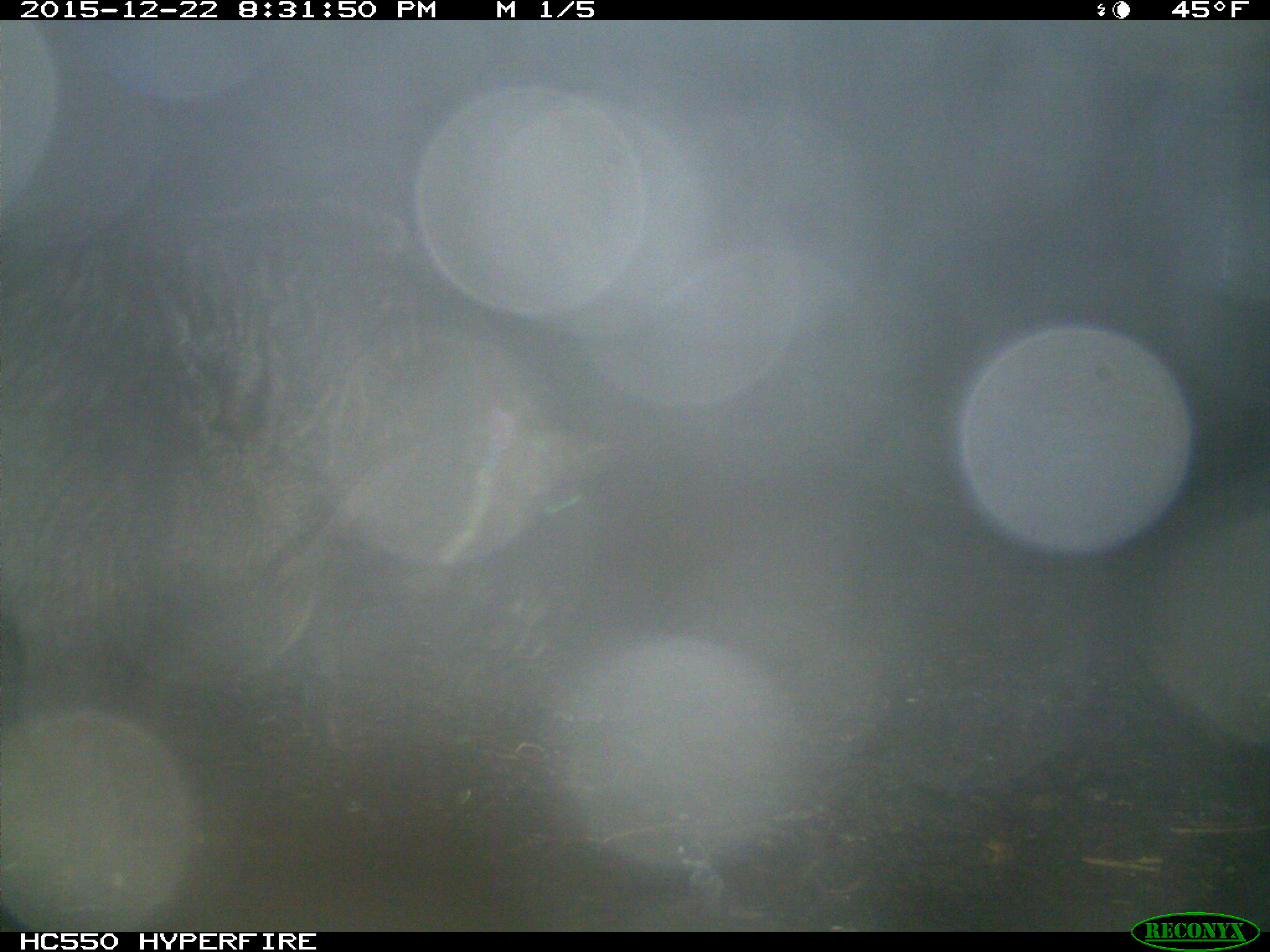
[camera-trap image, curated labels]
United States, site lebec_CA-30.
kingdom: Animalia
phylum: Chordata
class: Mammalia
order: Artiodactyla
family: Suidae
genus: Sus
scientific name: Sus scrofa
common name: wild boar